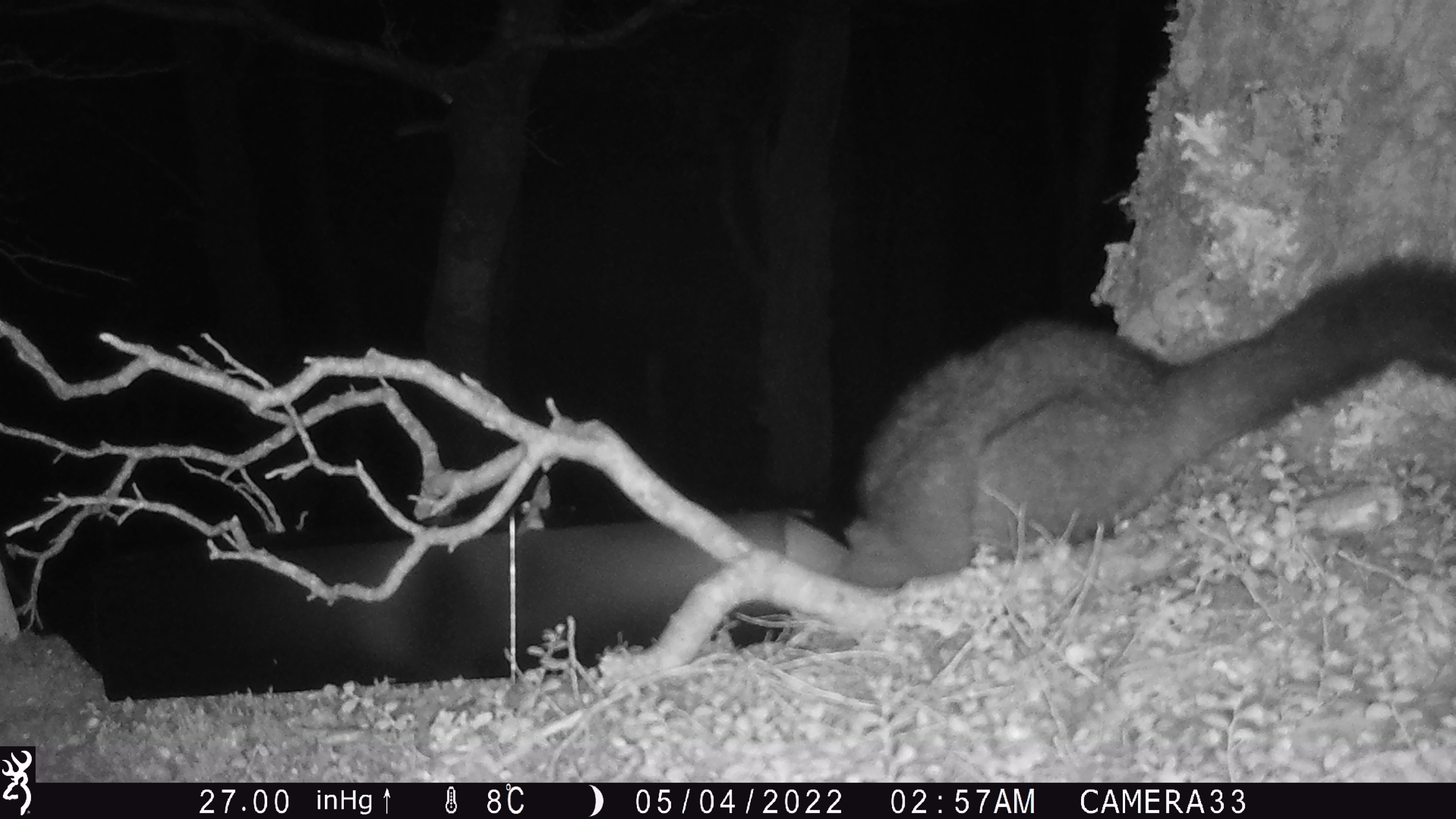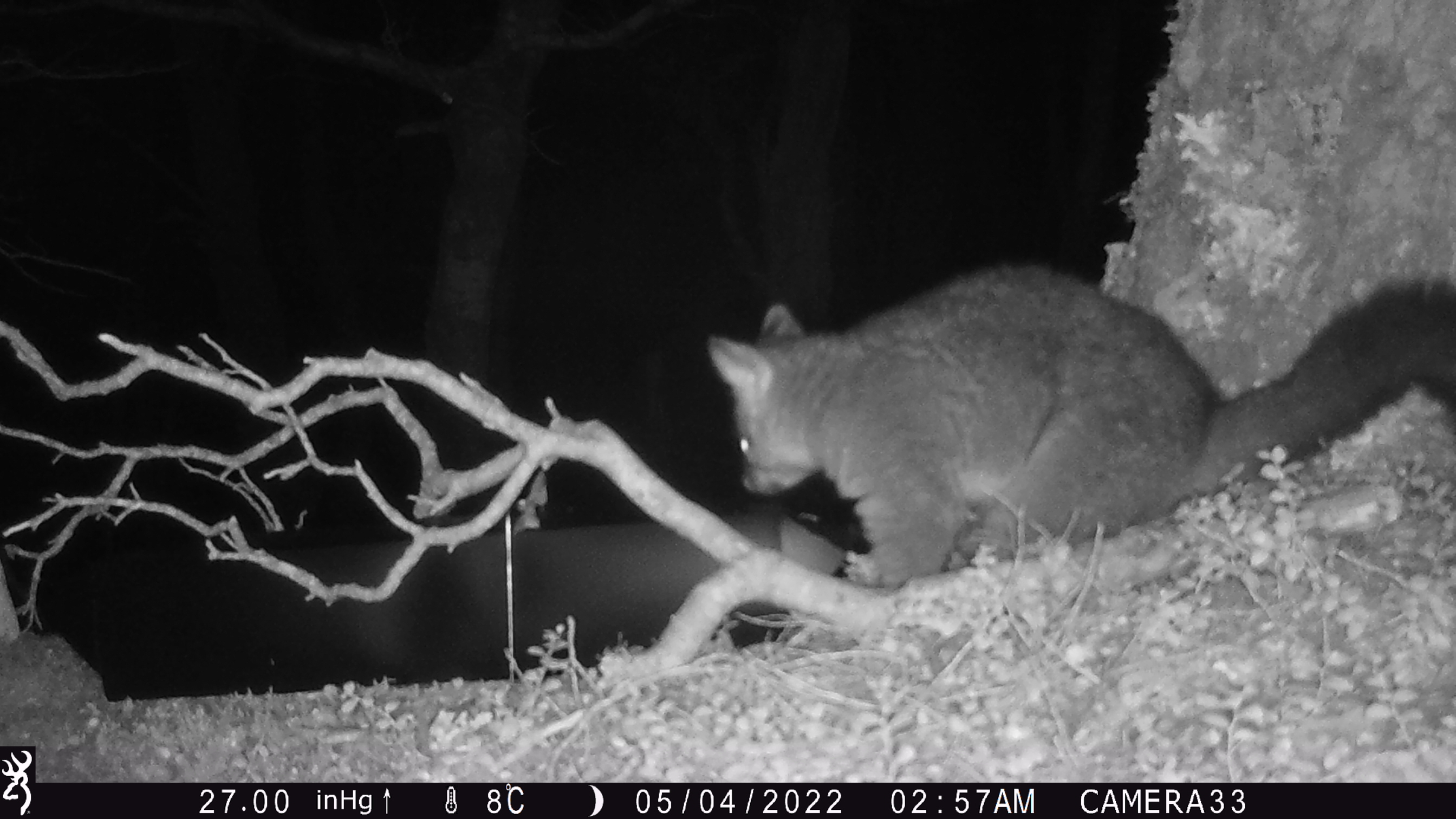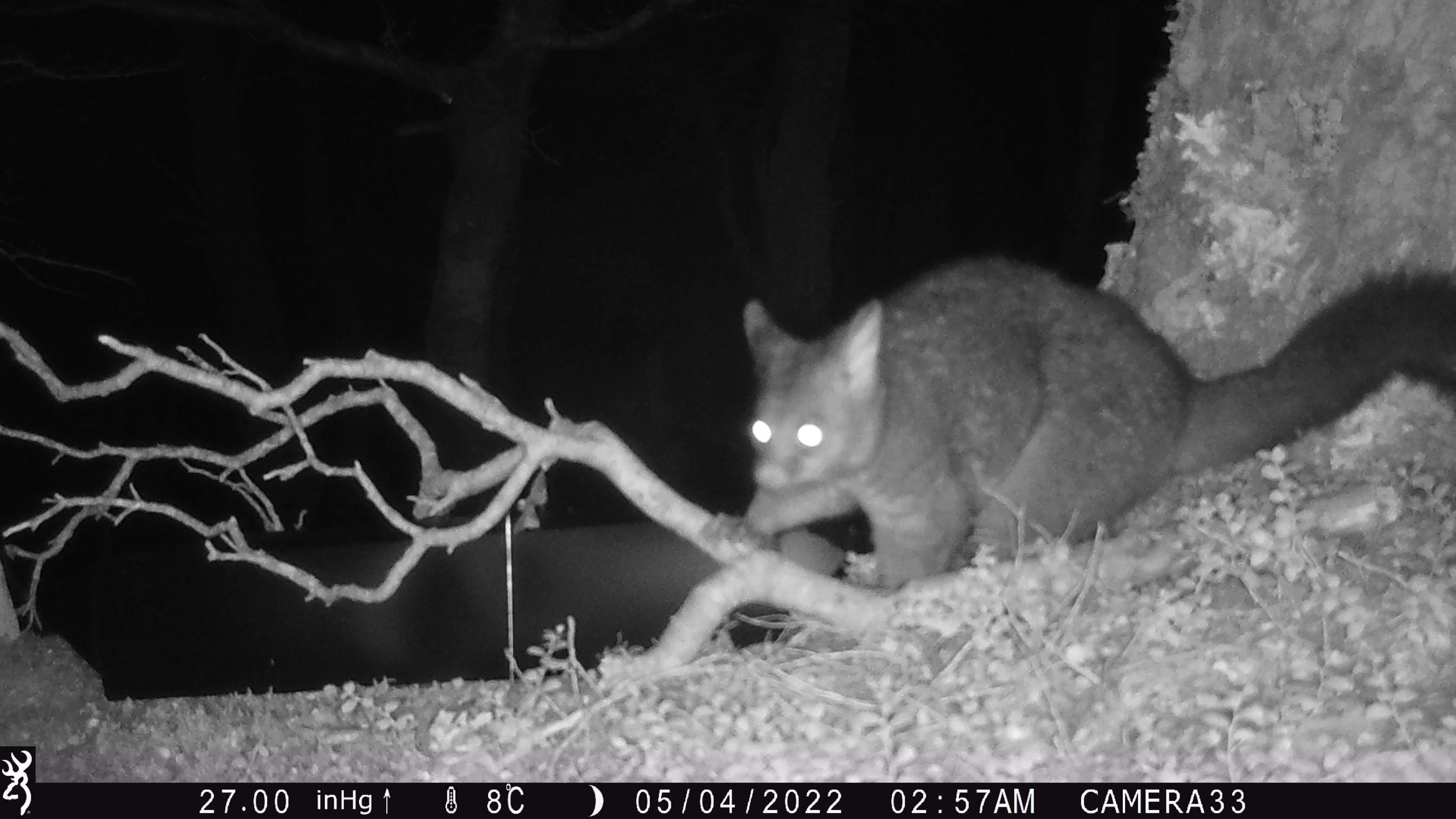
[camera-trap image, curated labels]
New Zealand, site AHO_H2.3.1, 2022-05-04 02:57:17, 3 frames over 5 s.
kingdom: Animalia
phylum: Chordata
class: Mammalia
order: Diprotodontia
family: Phalangeridae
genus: Trichosurus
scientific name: Trichosurus vulpecula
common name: common brushtail possum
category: possum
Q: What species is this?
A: Possum (common brushtail possum) (Trichosurus vulpecula).